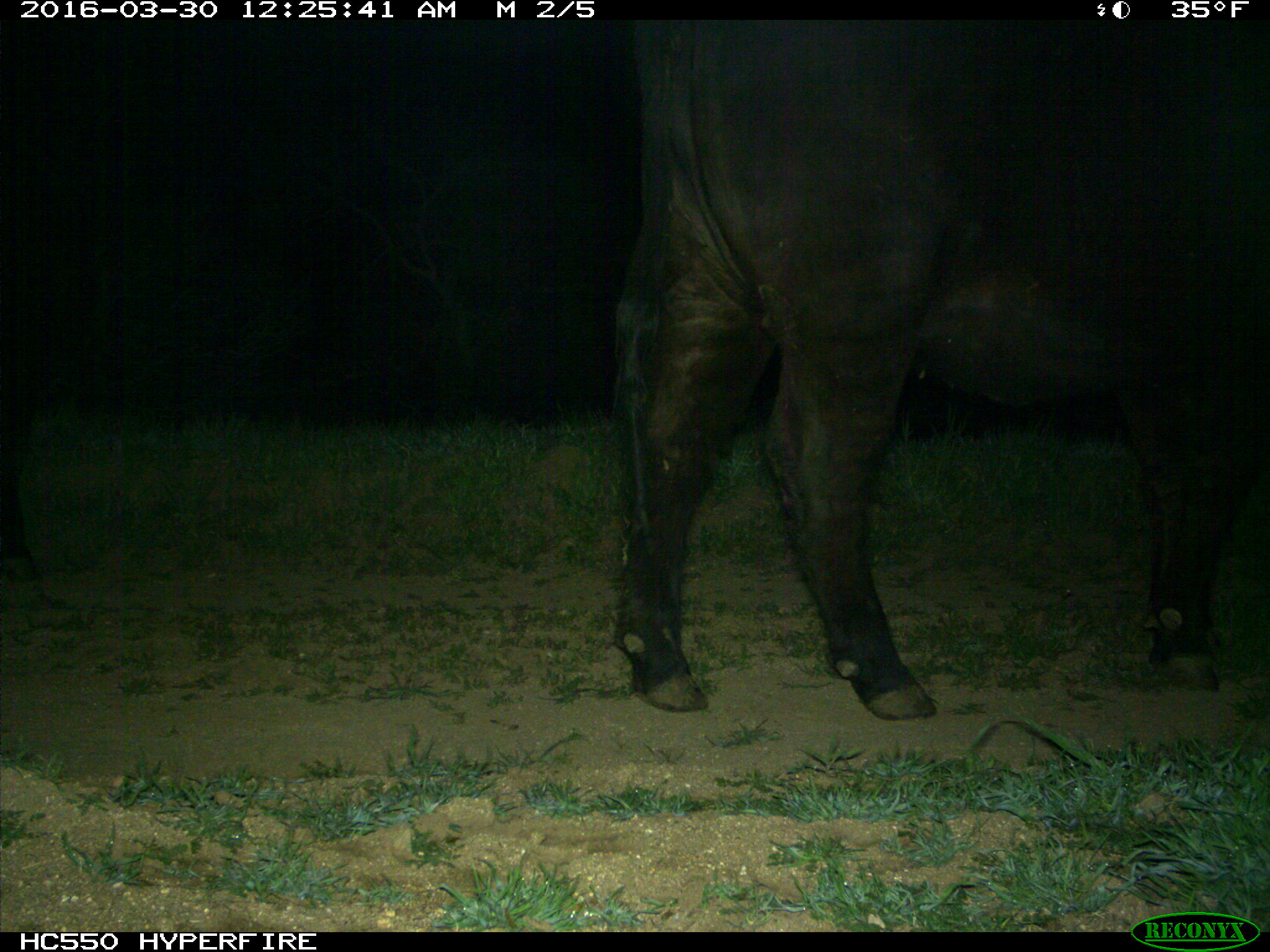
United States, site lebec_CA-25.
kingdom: Animalia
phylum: Chordata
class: Mammalia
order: Artiodactyla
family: Bovidae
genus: Bos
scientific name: Bos taurus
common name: domestic cow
Bos taurus (domestic cow).